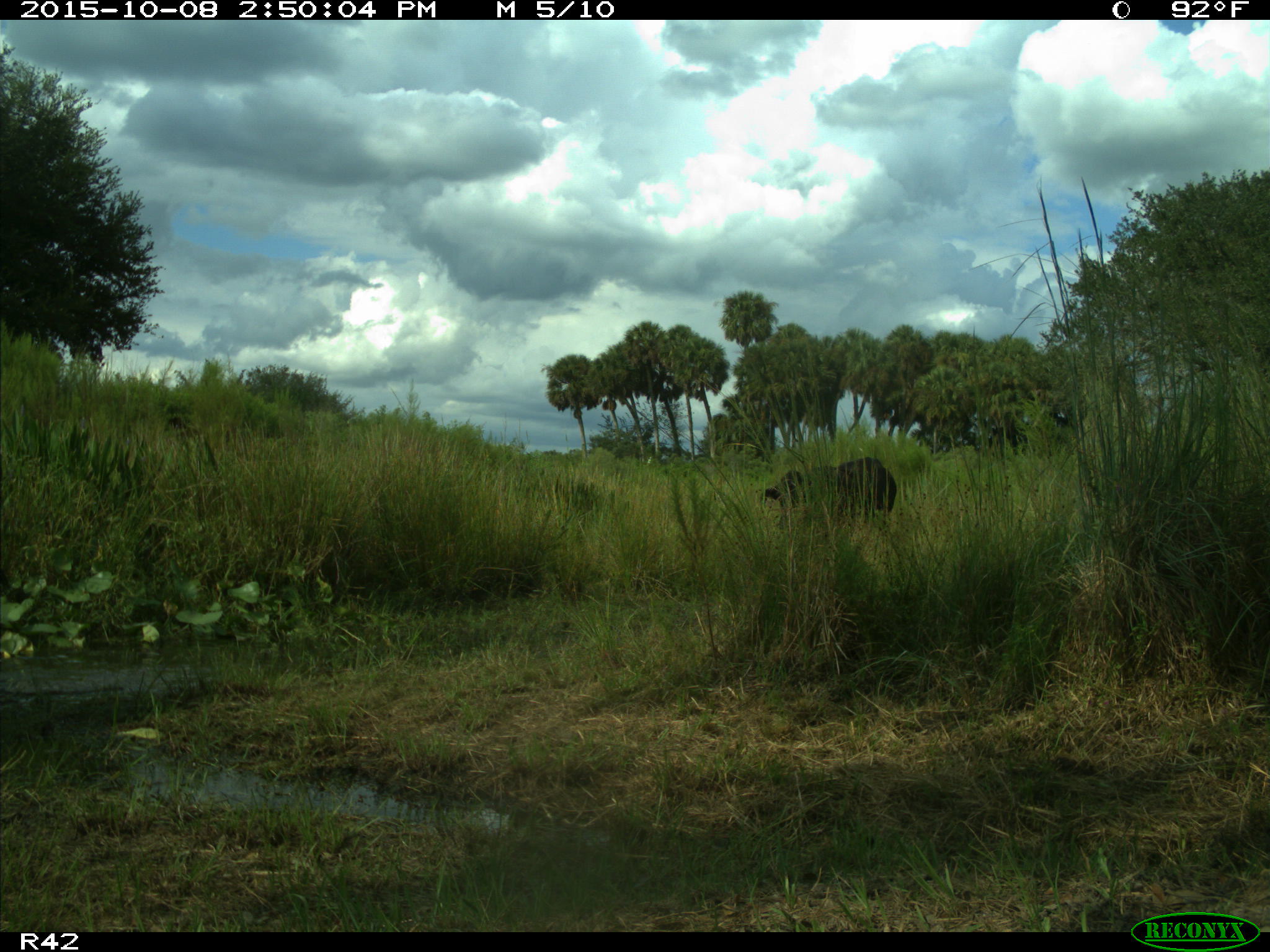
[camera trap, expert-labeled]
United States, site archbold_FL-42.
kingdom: Animalia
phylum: Chordata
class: Mammalia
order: Artiodactyla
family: Bovidae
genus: Bos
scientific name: Bos taurus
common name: domestic cow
Bos taurus (domestic cow).